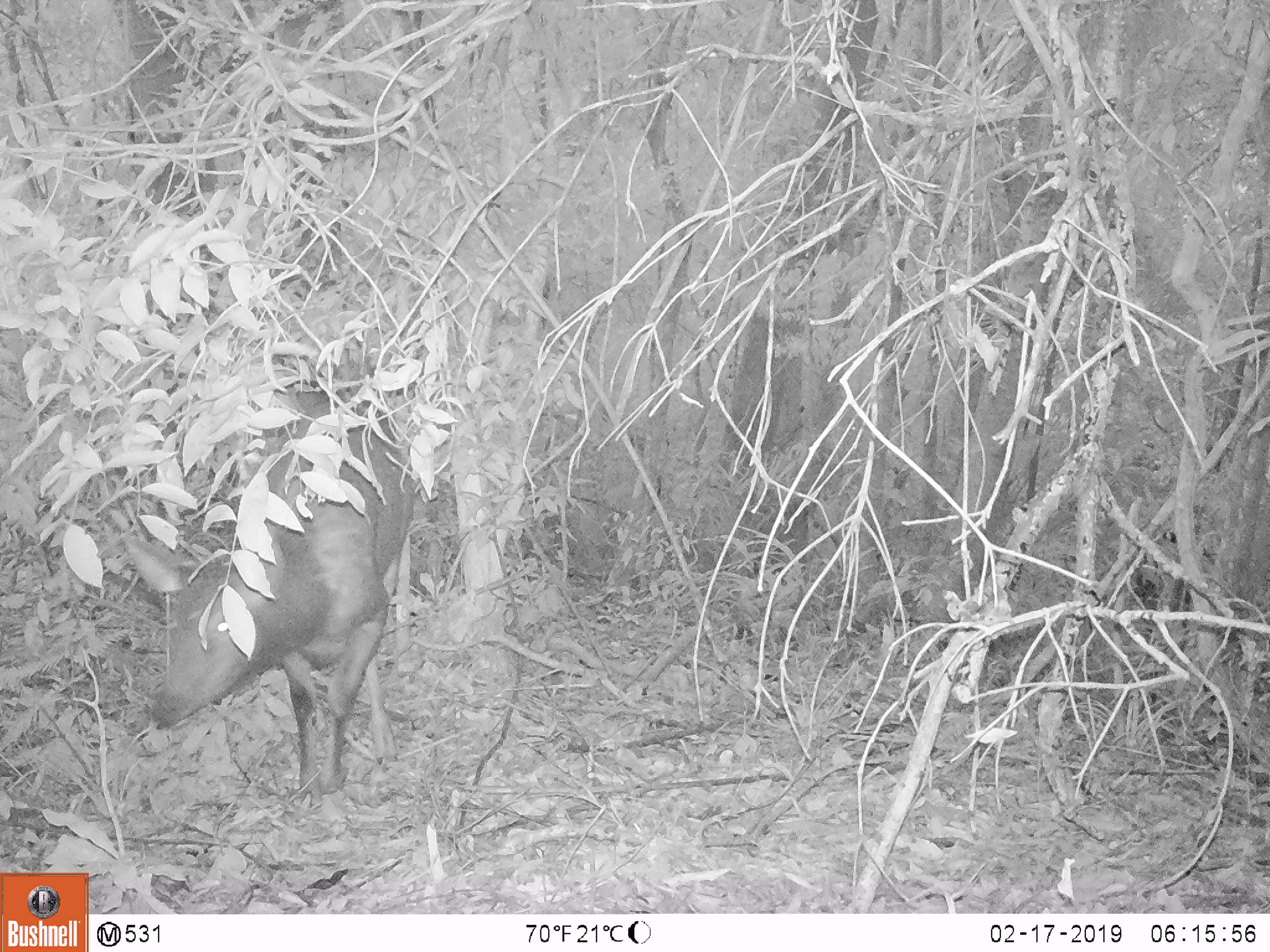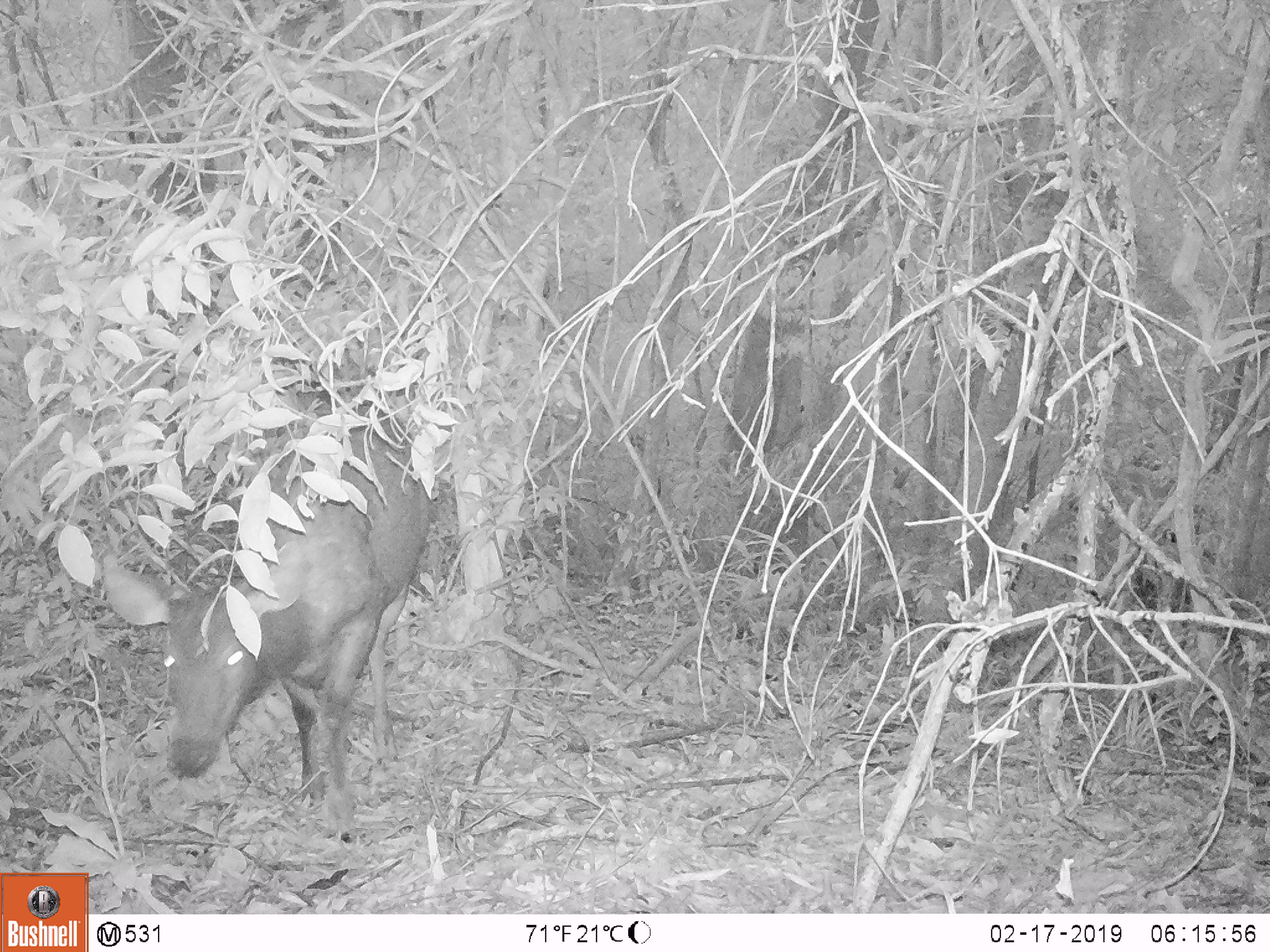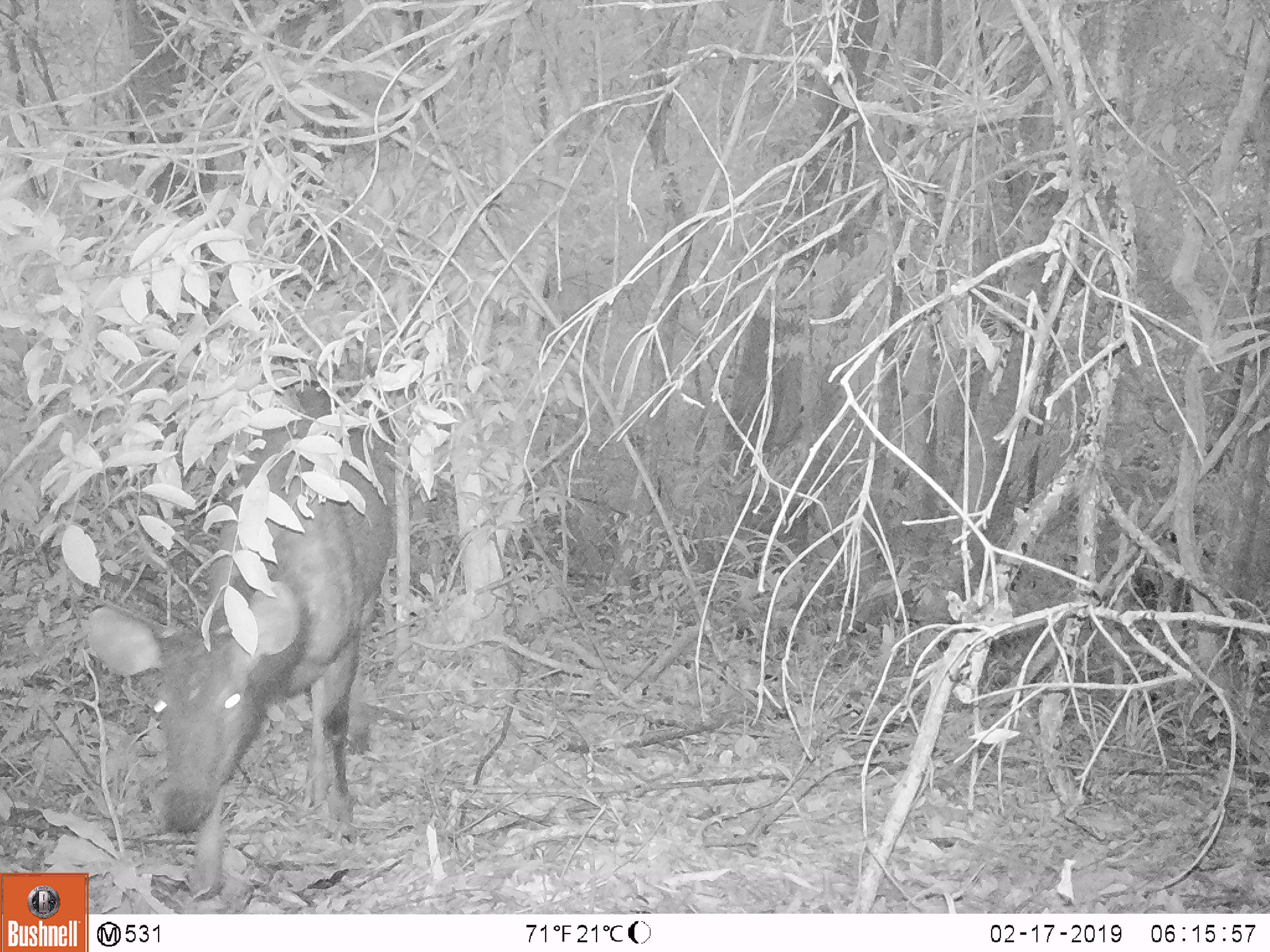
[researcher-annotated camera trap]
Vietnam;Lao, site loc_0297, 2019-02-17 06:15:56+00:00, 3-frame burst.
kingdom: Animalia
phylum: Chordata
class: Mammalia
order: Artiodactyla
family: Cervidae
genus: Rusa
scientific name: Rusa unicolor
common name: sambar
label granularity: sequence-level